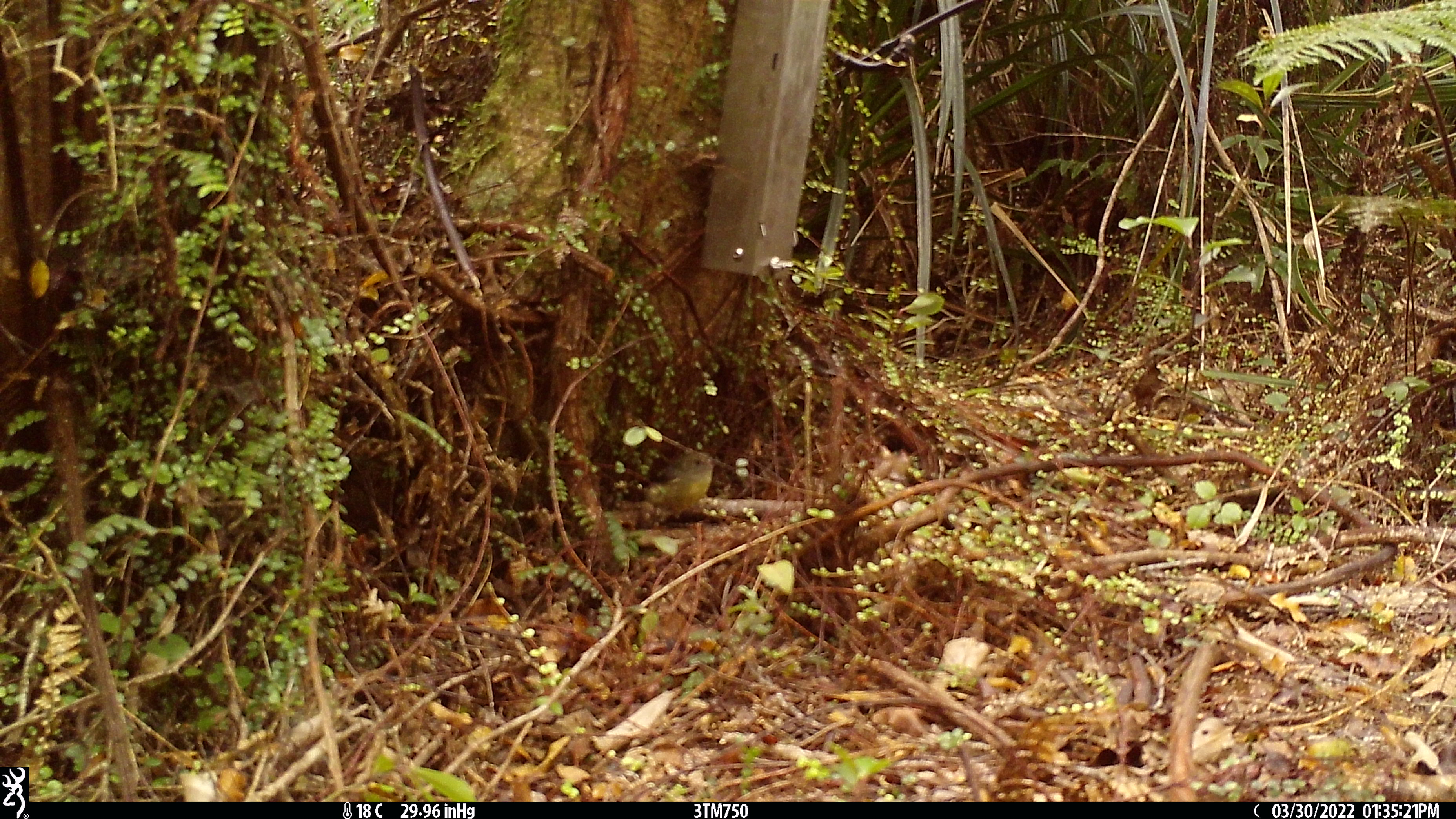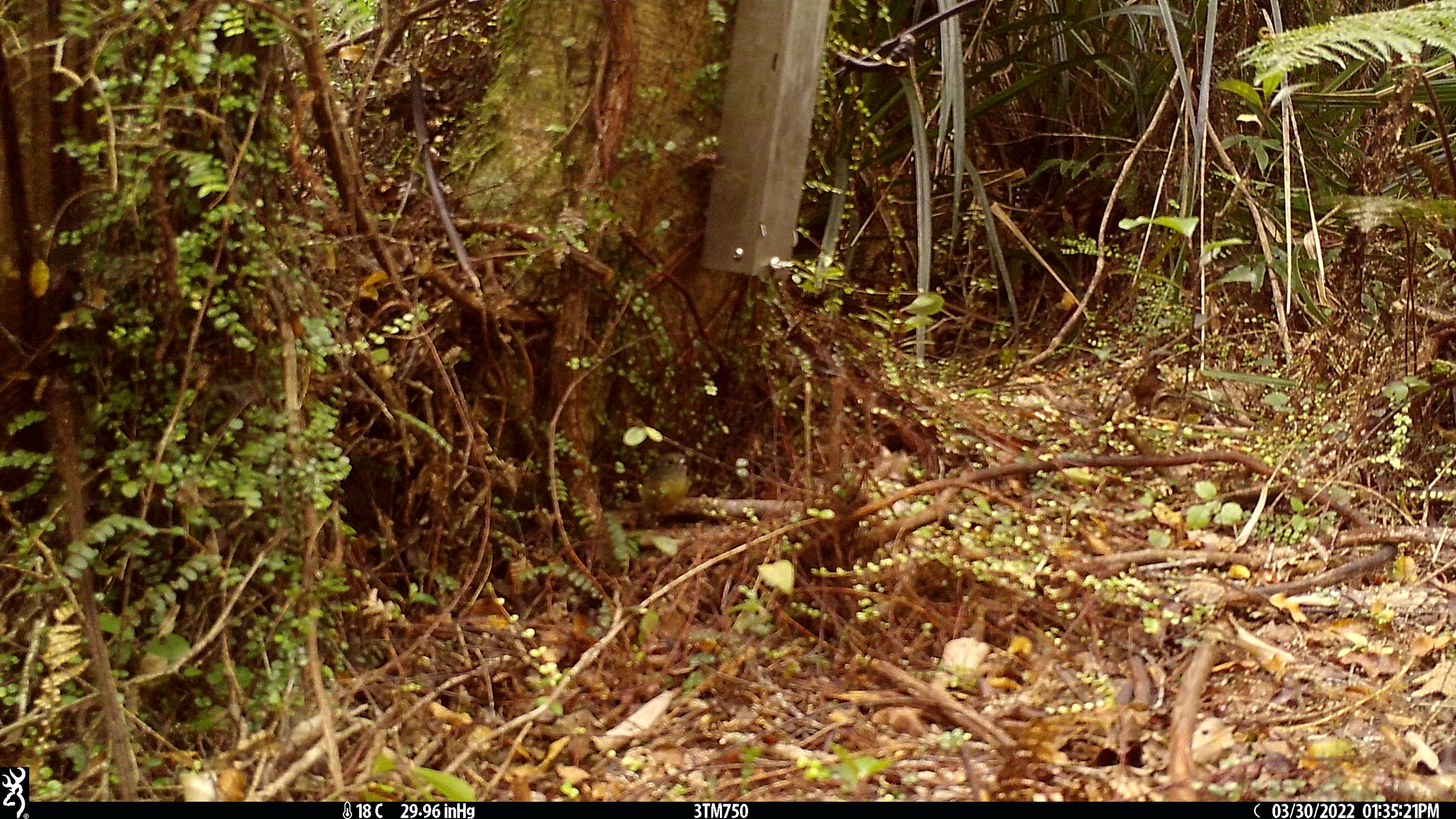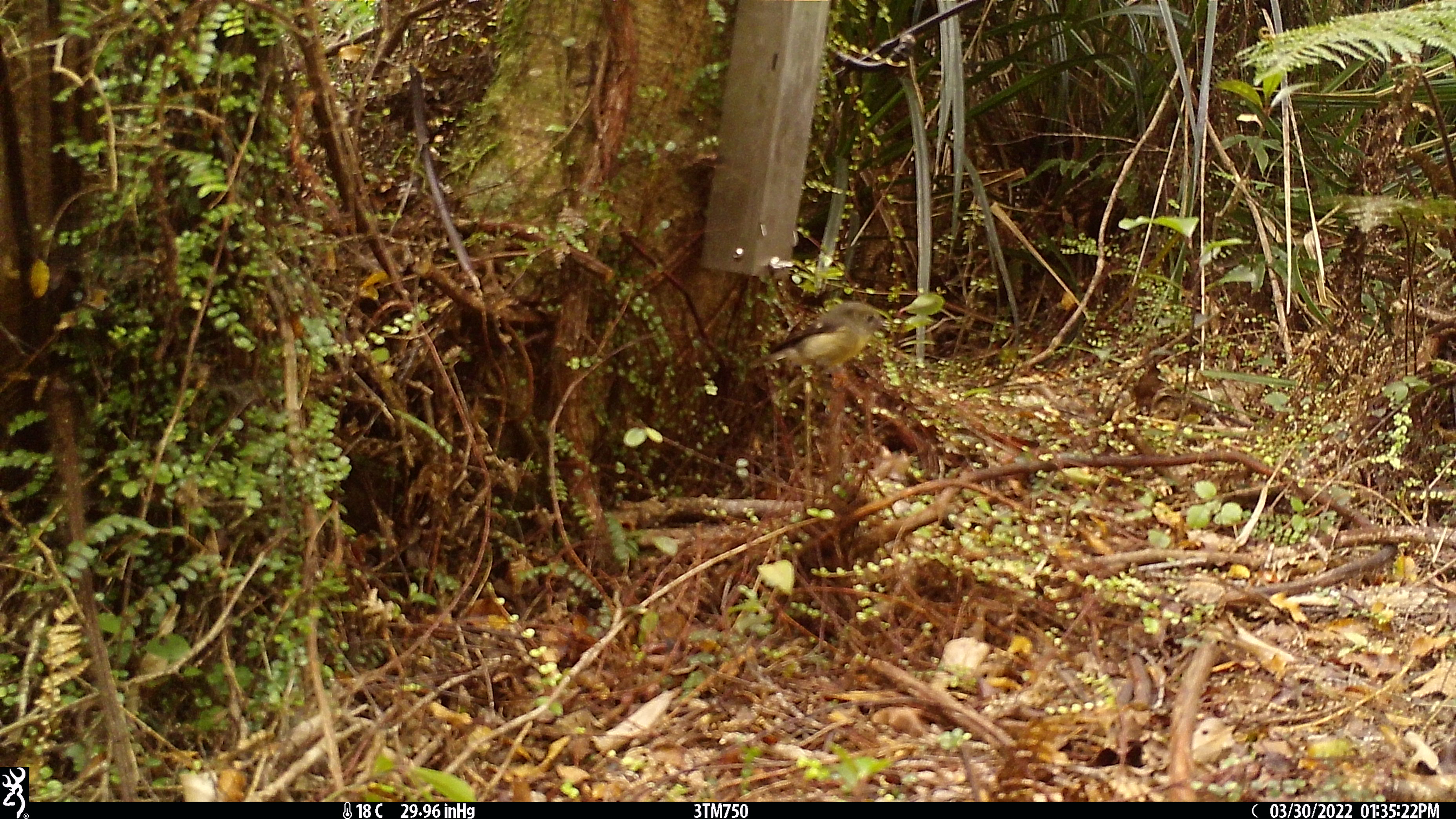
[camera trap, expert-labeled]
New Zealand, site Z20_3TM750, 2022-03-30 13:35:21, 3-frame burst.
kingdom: Animalia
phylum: Chordata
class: Aves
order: Passeriformes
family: Petroicidae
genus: Petroica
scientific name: Petroica macrocephala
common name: tomtit